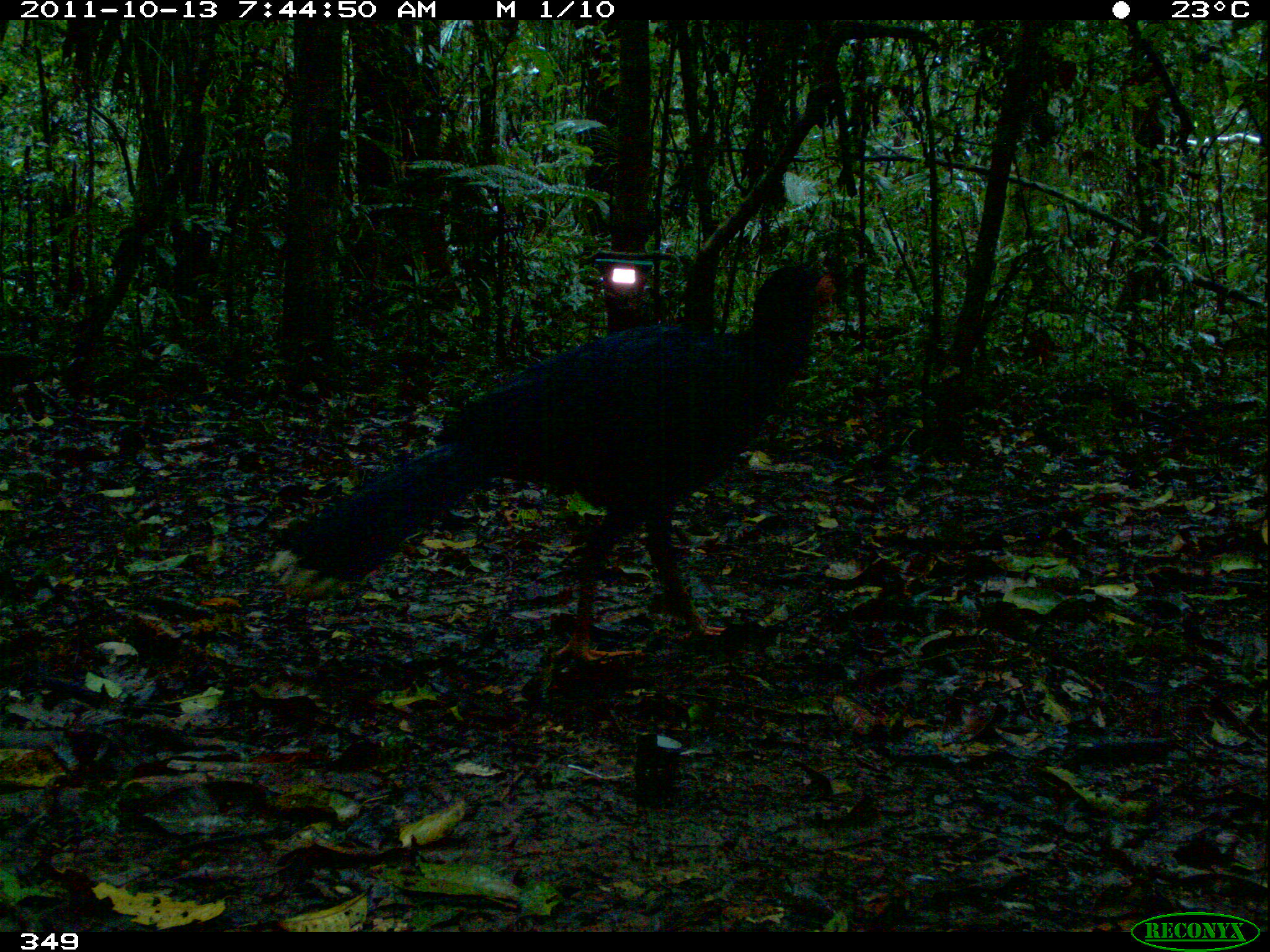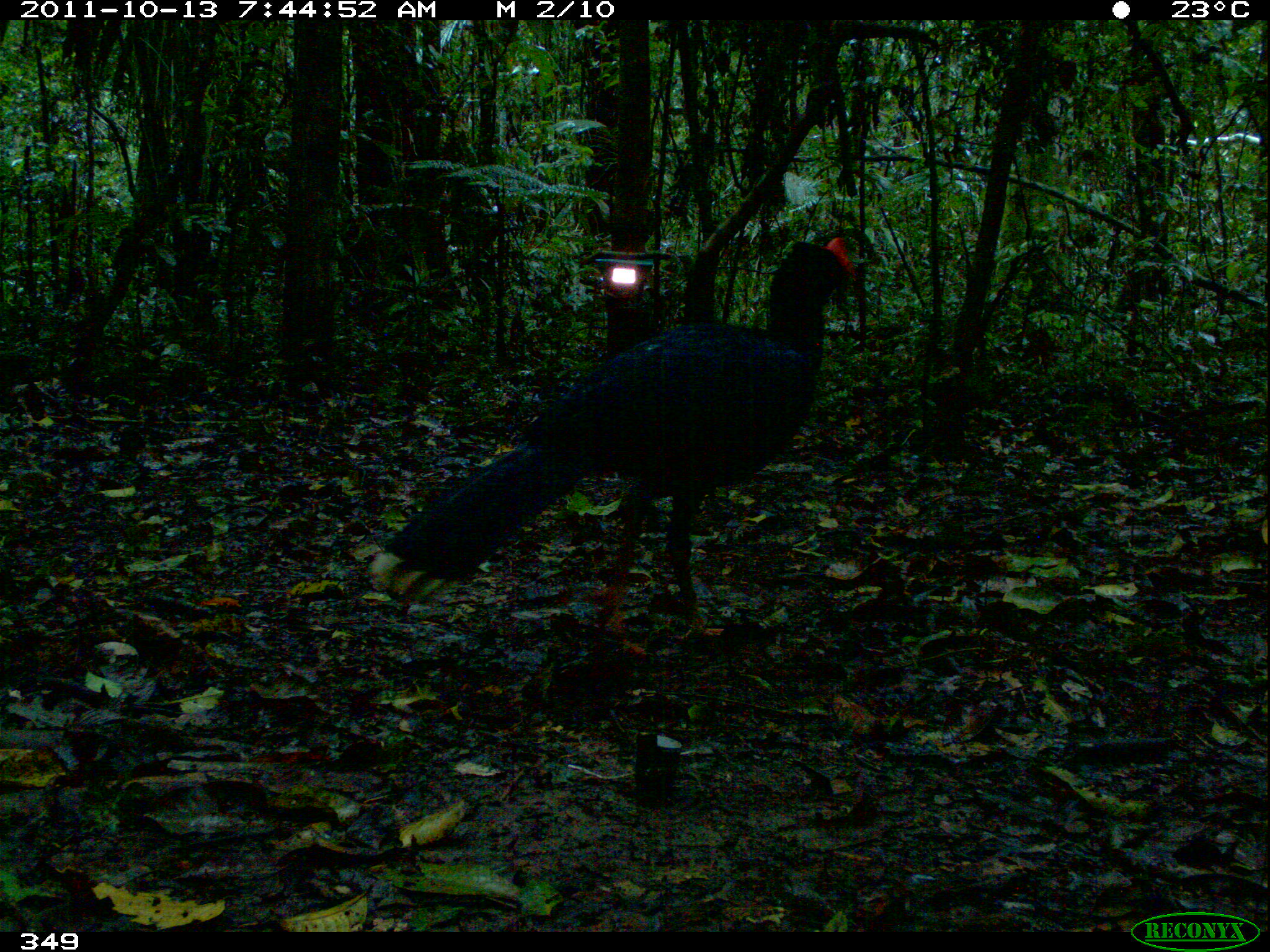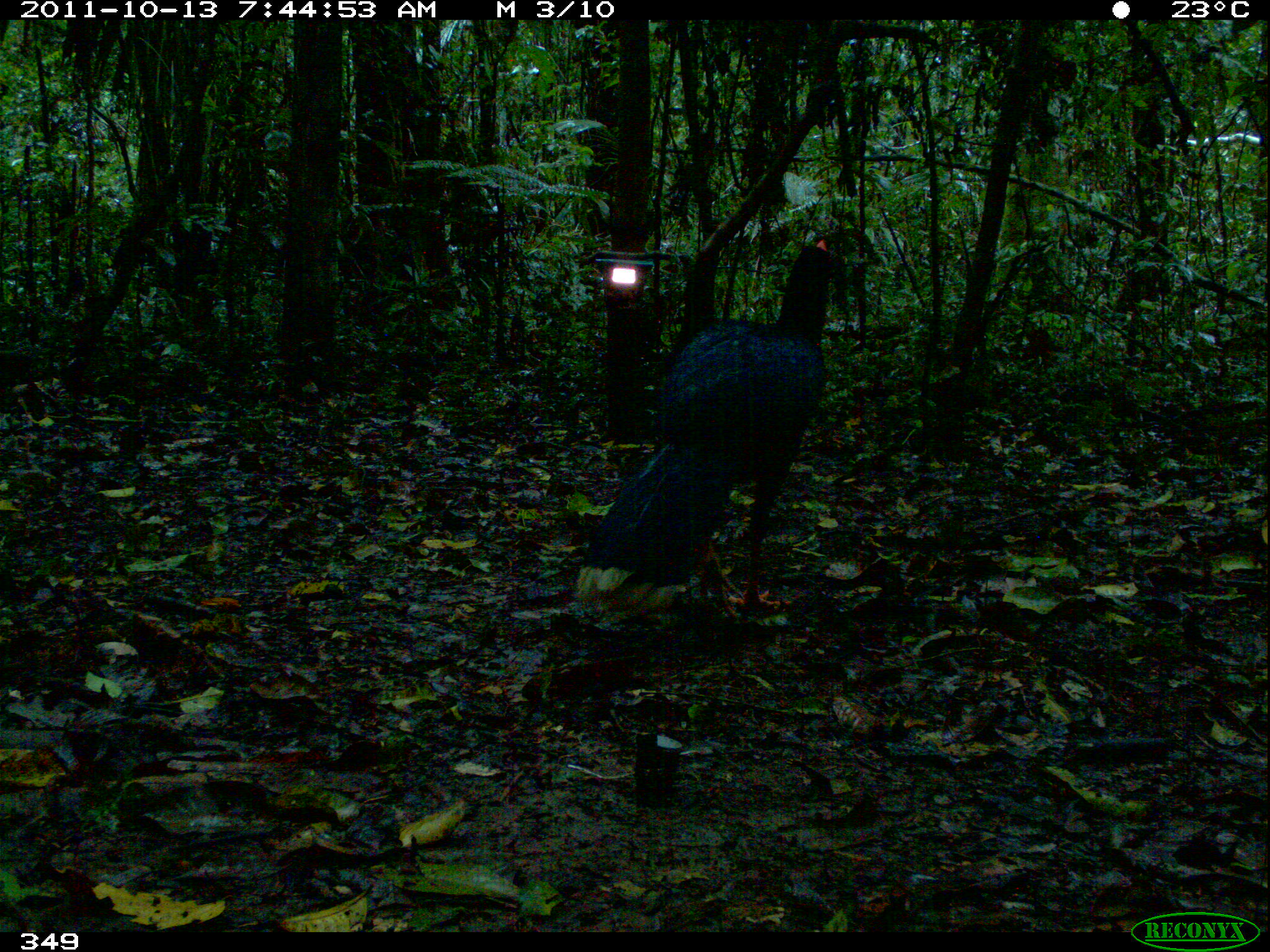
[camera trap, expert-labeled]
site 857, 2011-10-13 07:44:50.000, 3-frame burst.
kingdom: Animalia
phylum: Chordata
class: Aves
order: Galliformes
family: Cracidae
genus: Mitu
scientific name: Mitu tuberosum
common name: razor-billed curassow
Mitu tuberosum (razor-billed curassow).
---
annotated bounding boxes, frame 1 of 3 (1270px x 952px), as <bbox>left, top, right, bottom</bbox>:
mitu tuberosum: <bbox>265, 259, 838, 663</bbox>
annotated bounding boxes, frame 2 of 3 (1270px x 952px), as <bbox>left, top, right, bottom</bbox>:
mitu tuberosum: <bbox>369, 235, 856, 663</bbox>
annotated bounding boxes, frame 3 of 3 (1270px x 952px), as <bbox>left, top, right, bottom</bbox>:
mitu tuberosum: <bbox>574, 237, 832, 620</bbox>